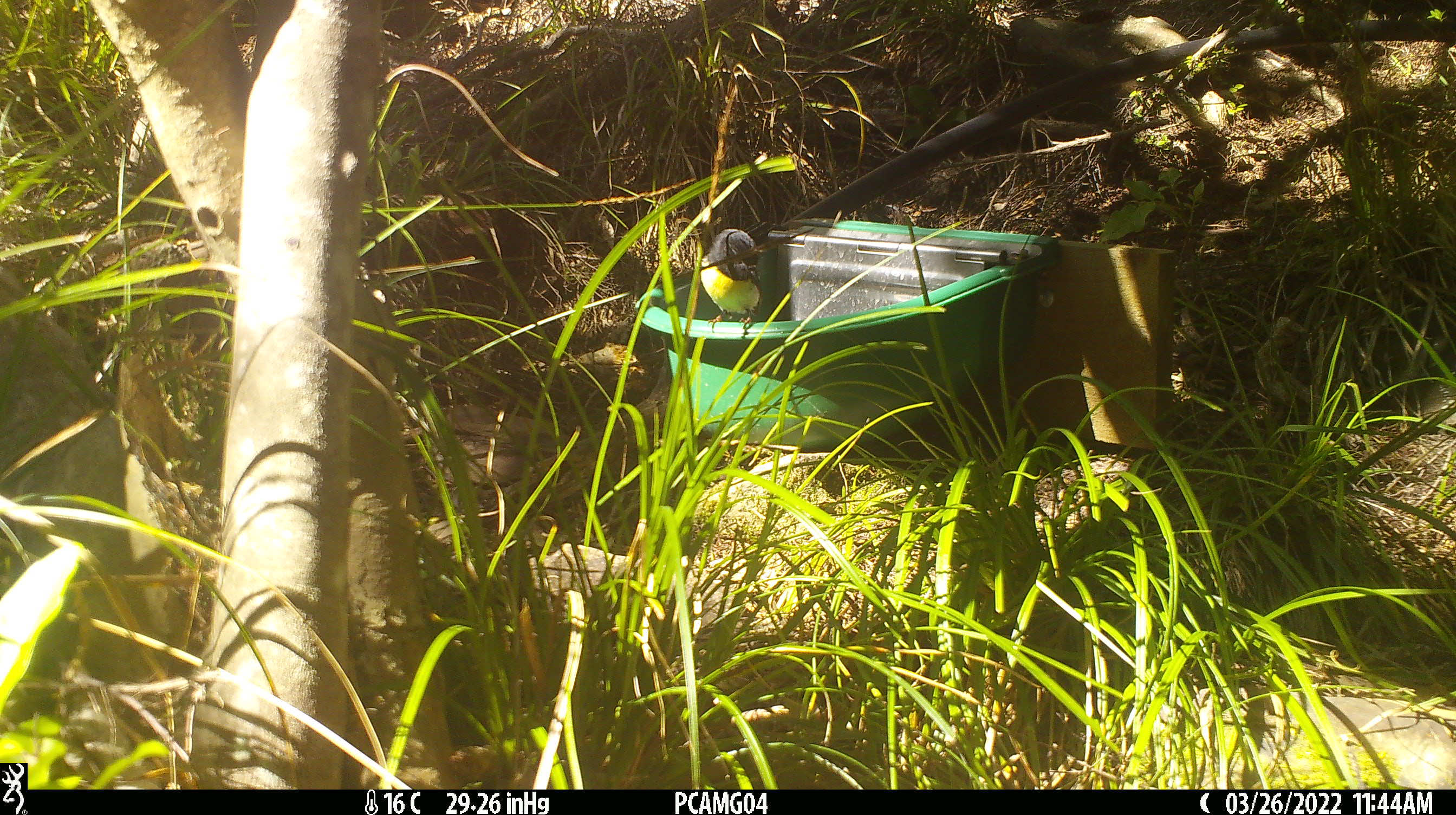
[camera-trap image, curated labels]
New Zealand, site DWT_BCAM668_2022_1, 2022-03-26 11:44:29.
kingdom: Animalia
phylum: Chordata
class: Aves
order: Passeriformes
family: Petroicidae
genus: Petroica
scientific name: Petroica macrocephala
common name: tomtit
Tomtit (Petroica macrocephala).